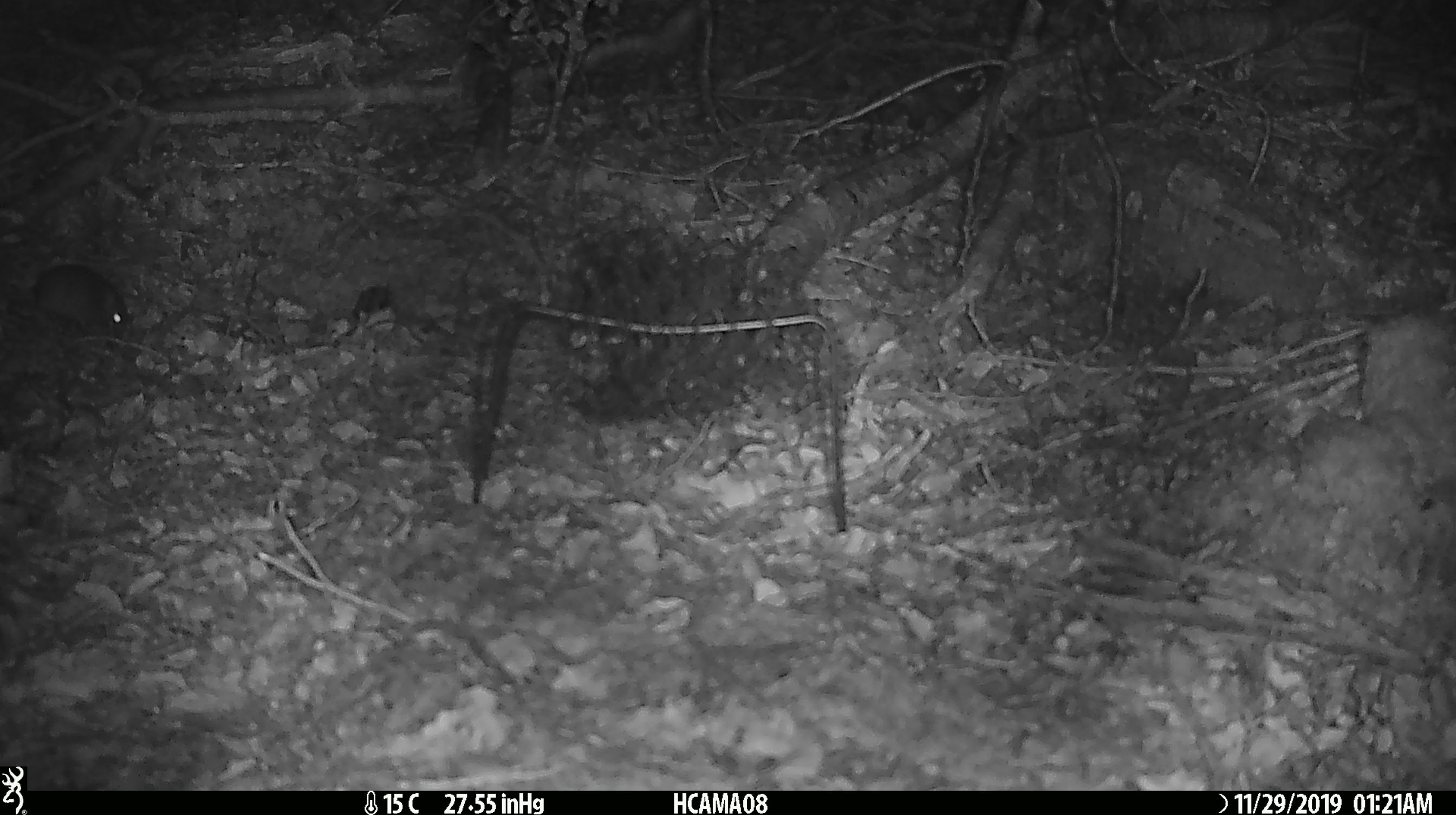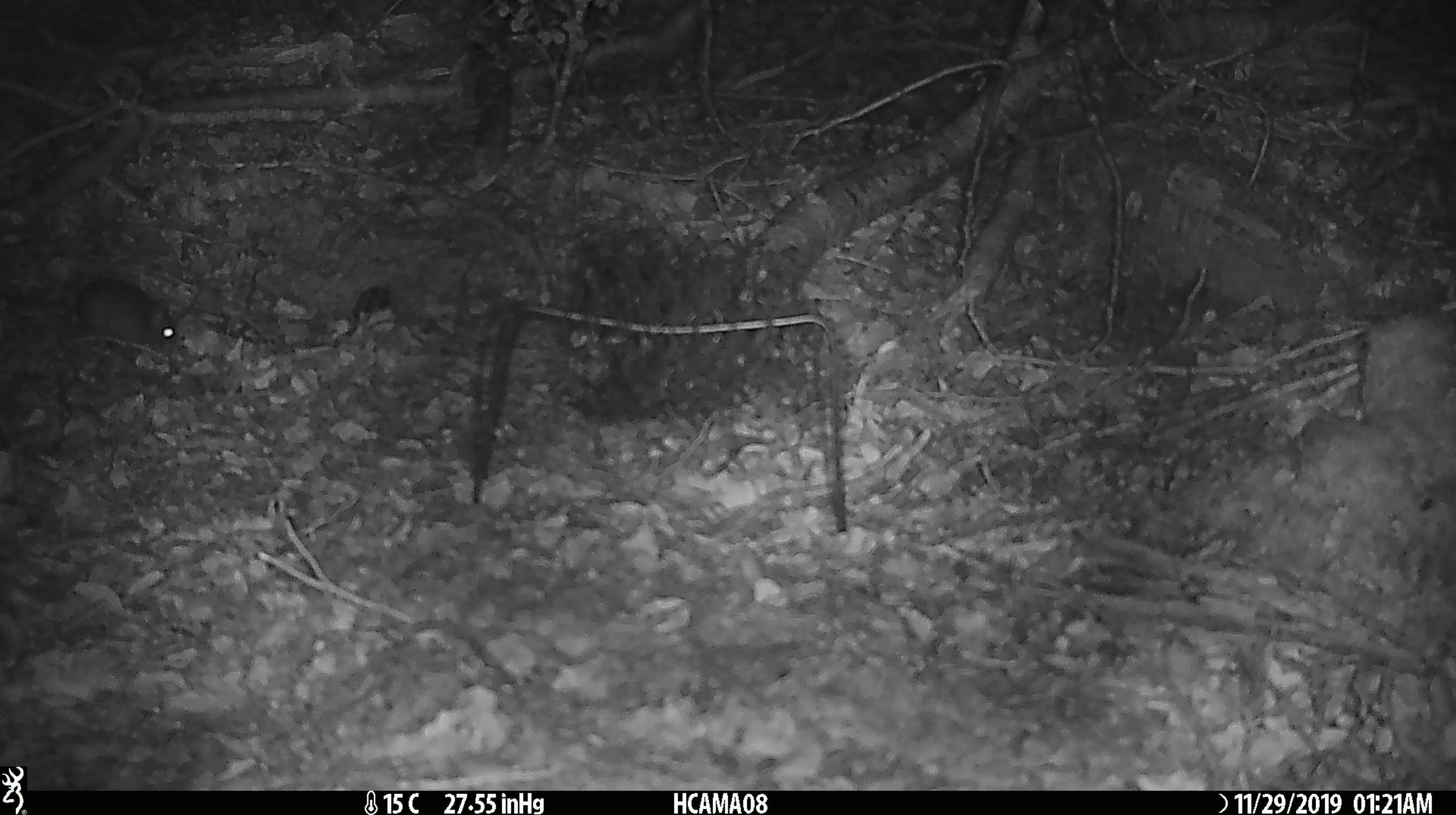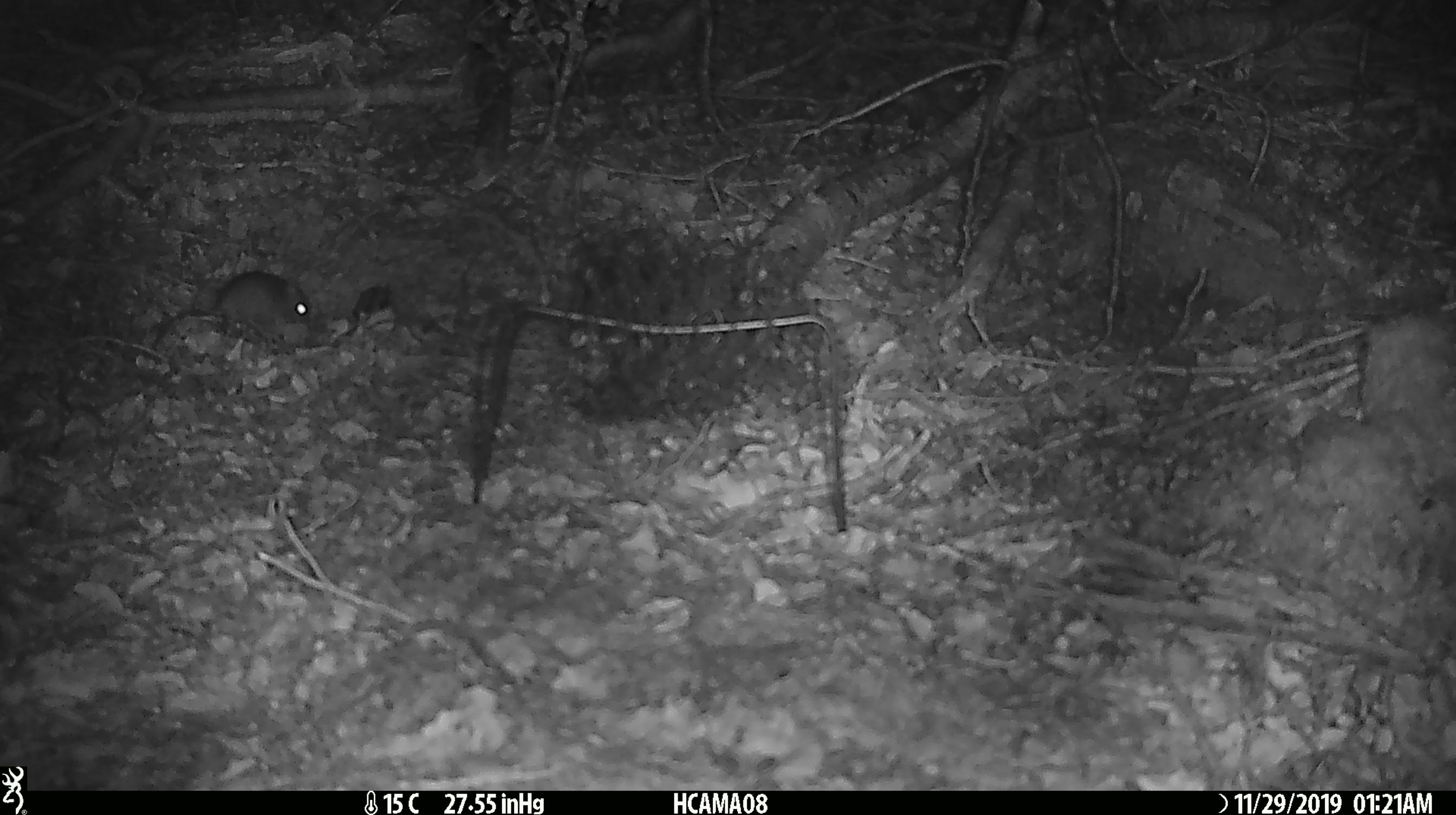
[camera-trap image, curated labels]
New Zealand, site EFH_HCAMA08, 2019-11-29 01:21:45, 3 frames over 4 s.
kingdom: Animalia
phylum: Chordata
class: Mammalia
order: Rodentia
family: Muridae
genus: Mus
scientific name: Mus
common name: mouse